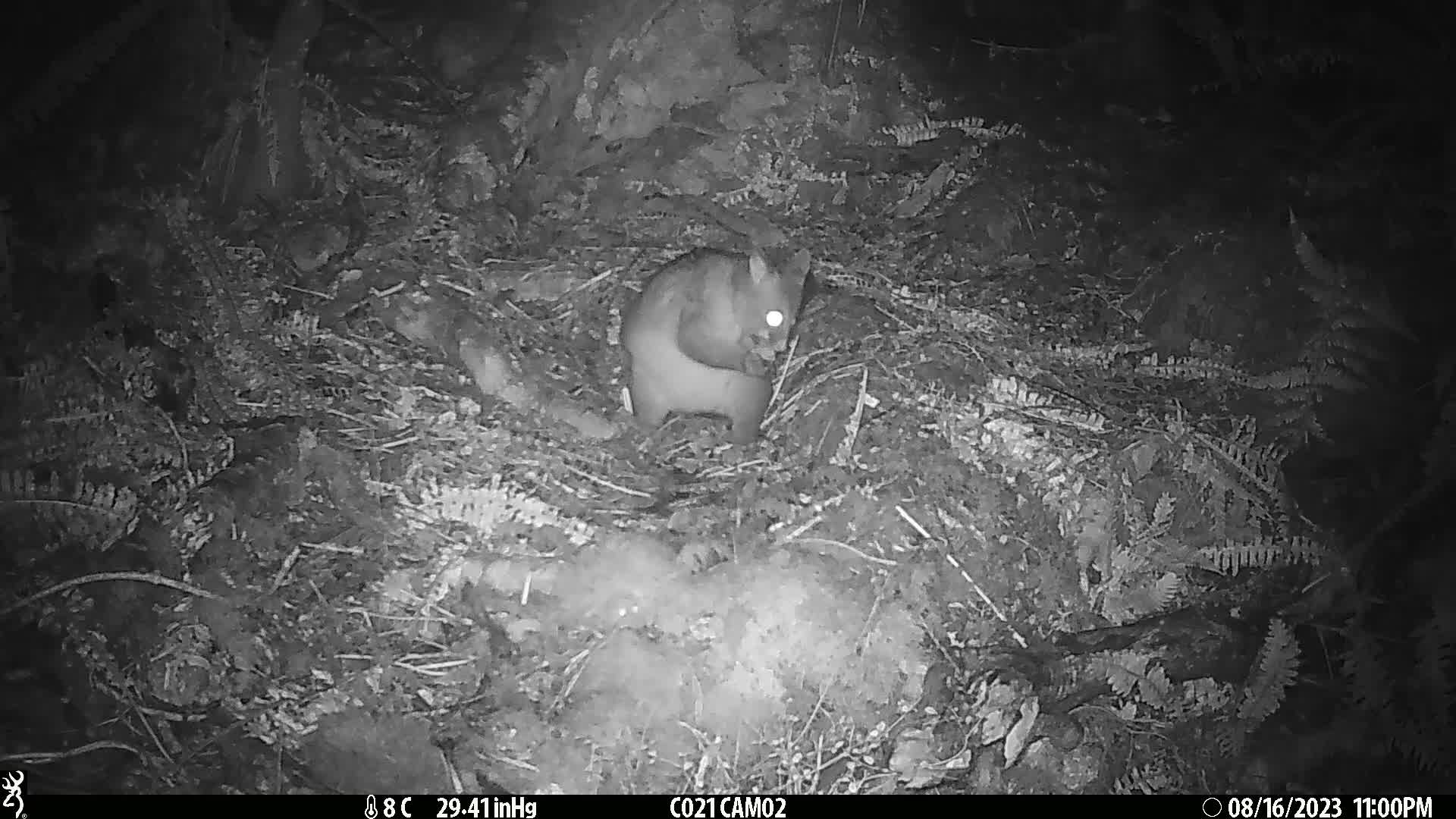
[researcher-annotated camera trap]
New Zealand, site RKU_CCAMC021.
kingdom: Animalia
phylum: Chordata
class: Mammalia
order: Diprotodontia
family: Phalangeridae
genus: Trichosurus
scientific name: Trichosurus vulpecula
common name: common brushtail possum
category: possum